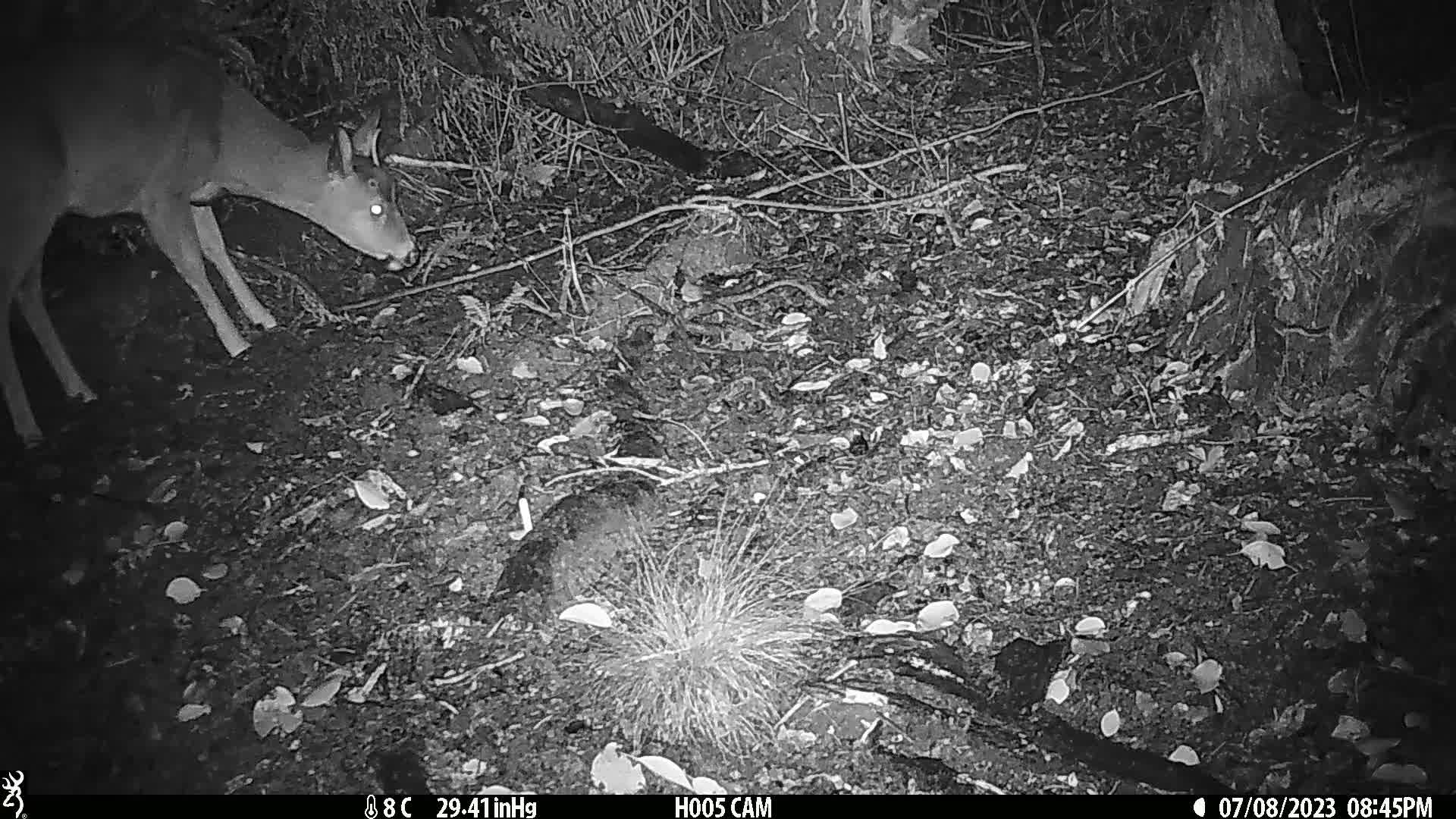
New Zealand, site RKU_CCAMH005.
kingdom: Animalia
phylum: Chordata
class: Mammalia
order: Artiodactyla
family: Cervidae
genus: Odocoileus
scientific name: Odocoileus virginianus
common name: white-tailed deer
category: white tailed deer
White tailed deer (white-tailed deer) (Odocoileus virginianus).